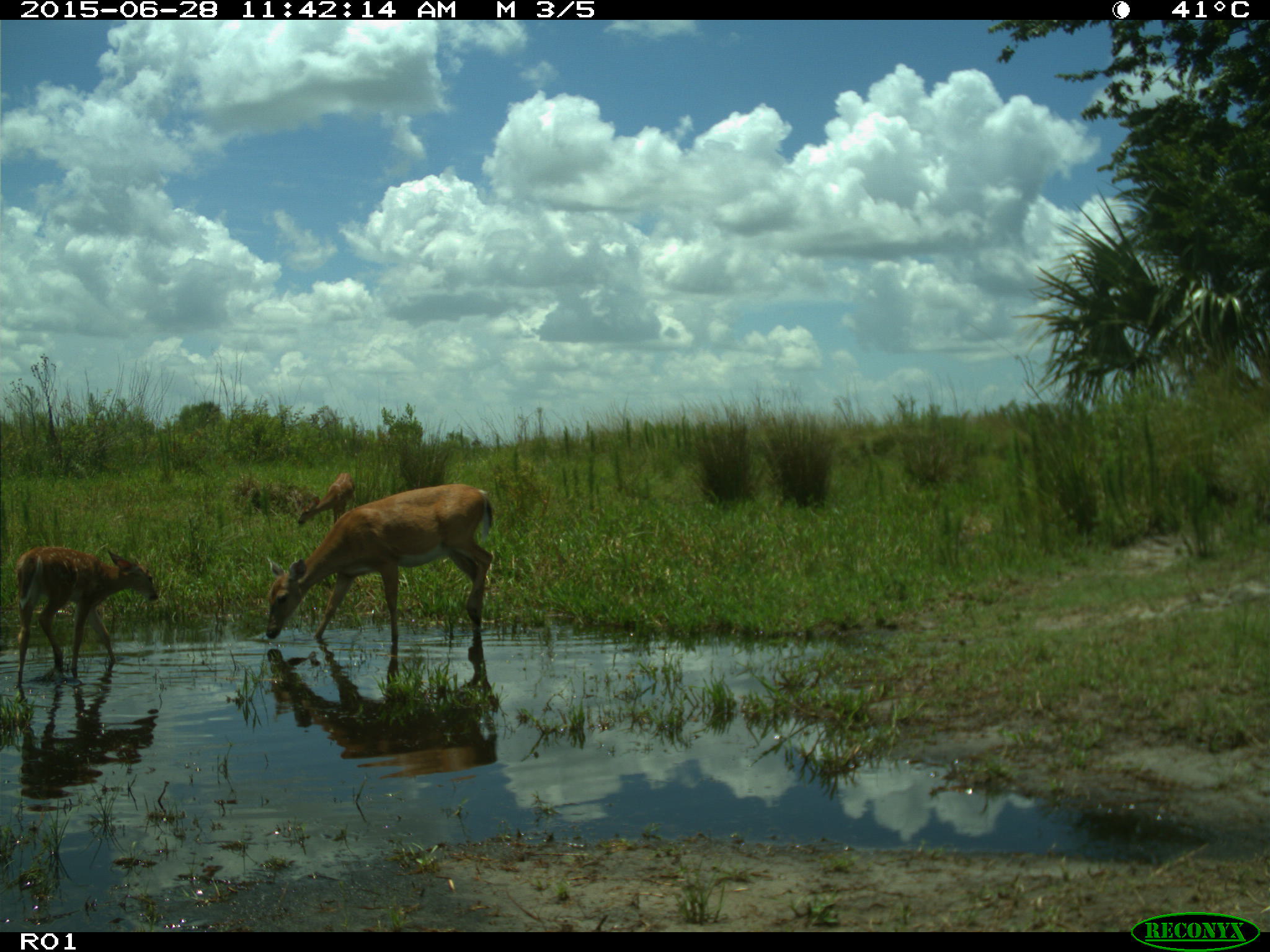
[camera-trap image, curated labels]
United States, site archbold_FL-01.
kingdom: Animalia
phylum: Chordata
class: Mammalia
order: Artiodactyla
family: Cervidae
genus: Odocoileus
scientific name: Odocoileus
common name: deer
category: unidentified deer